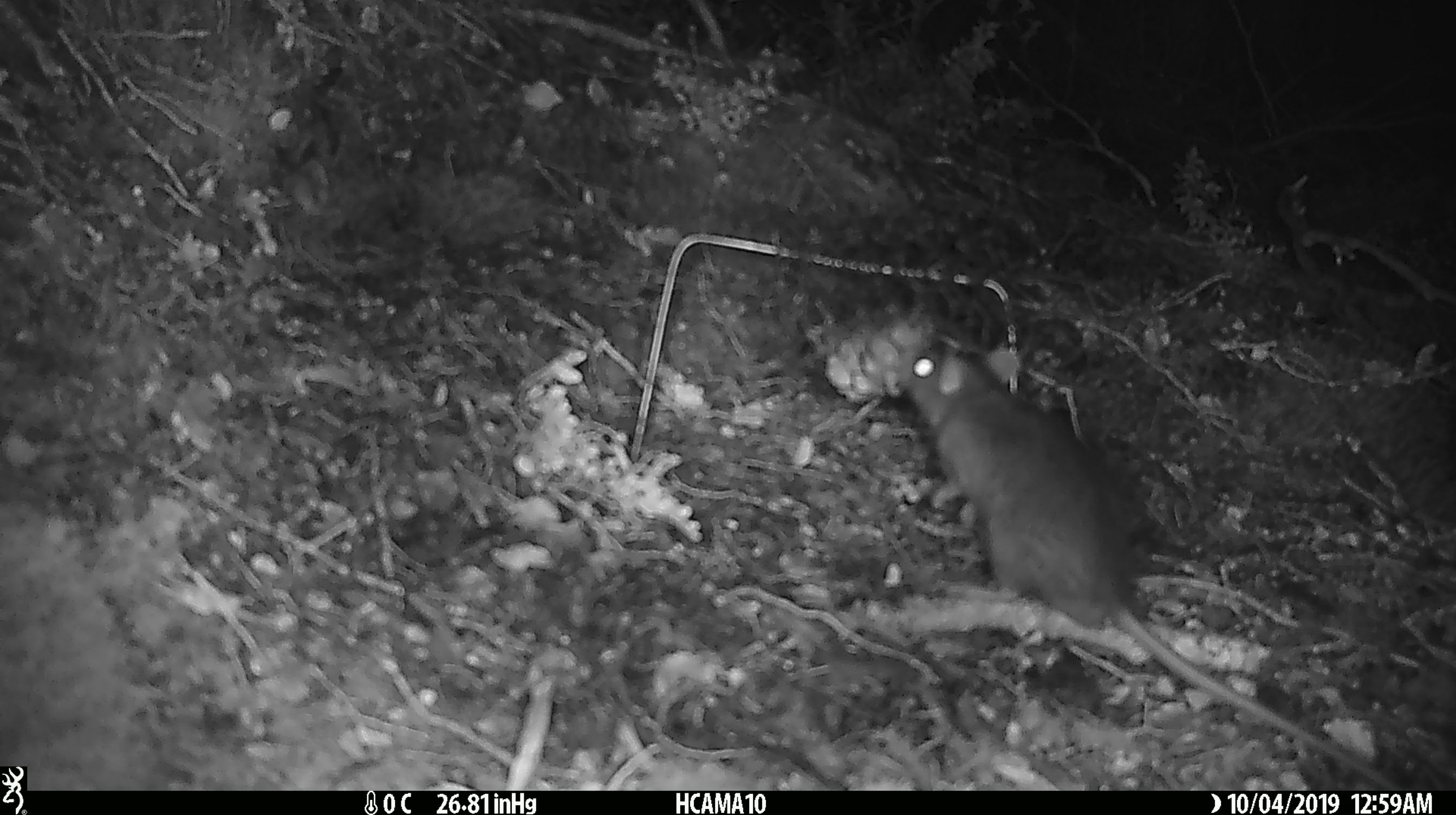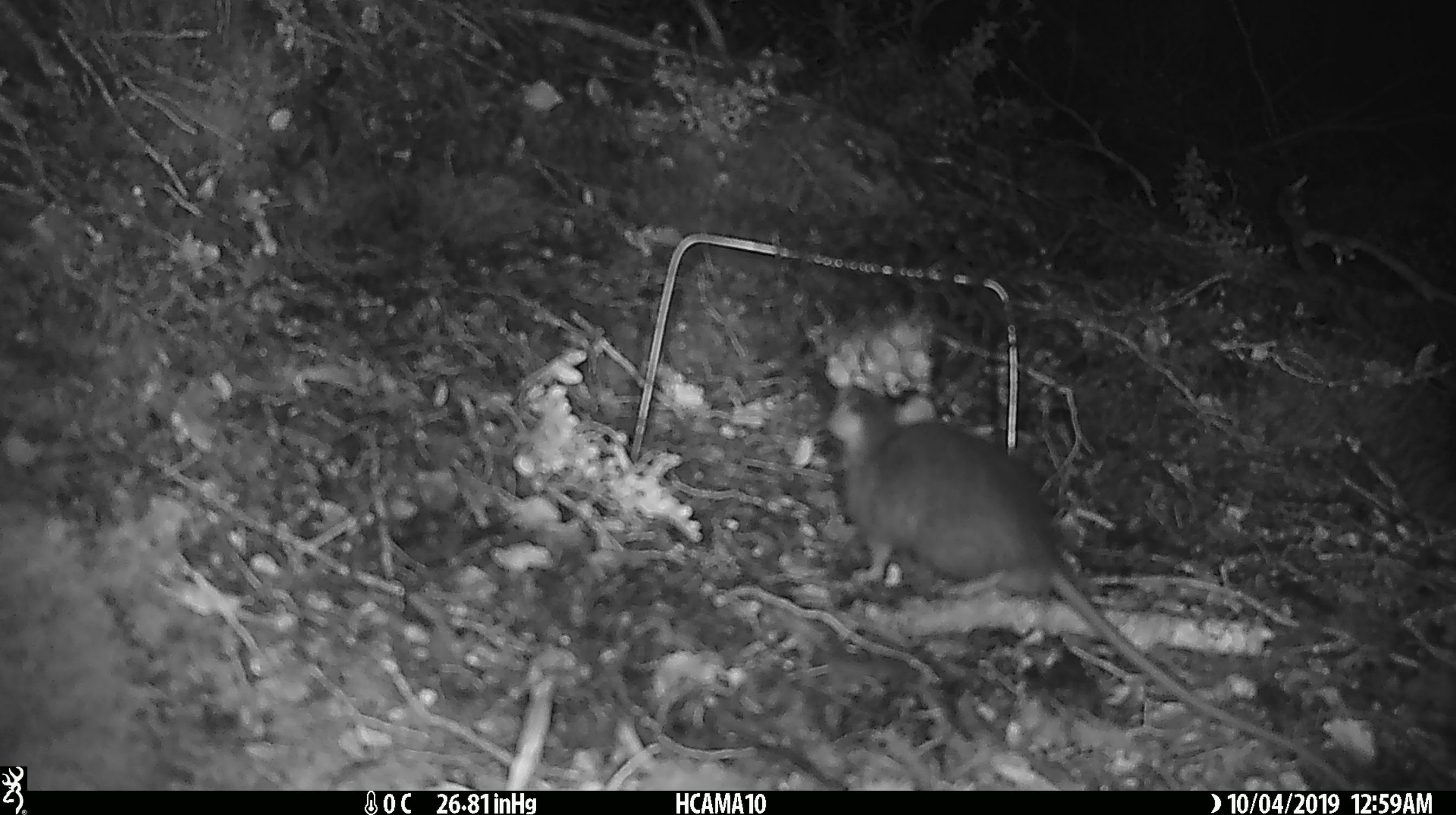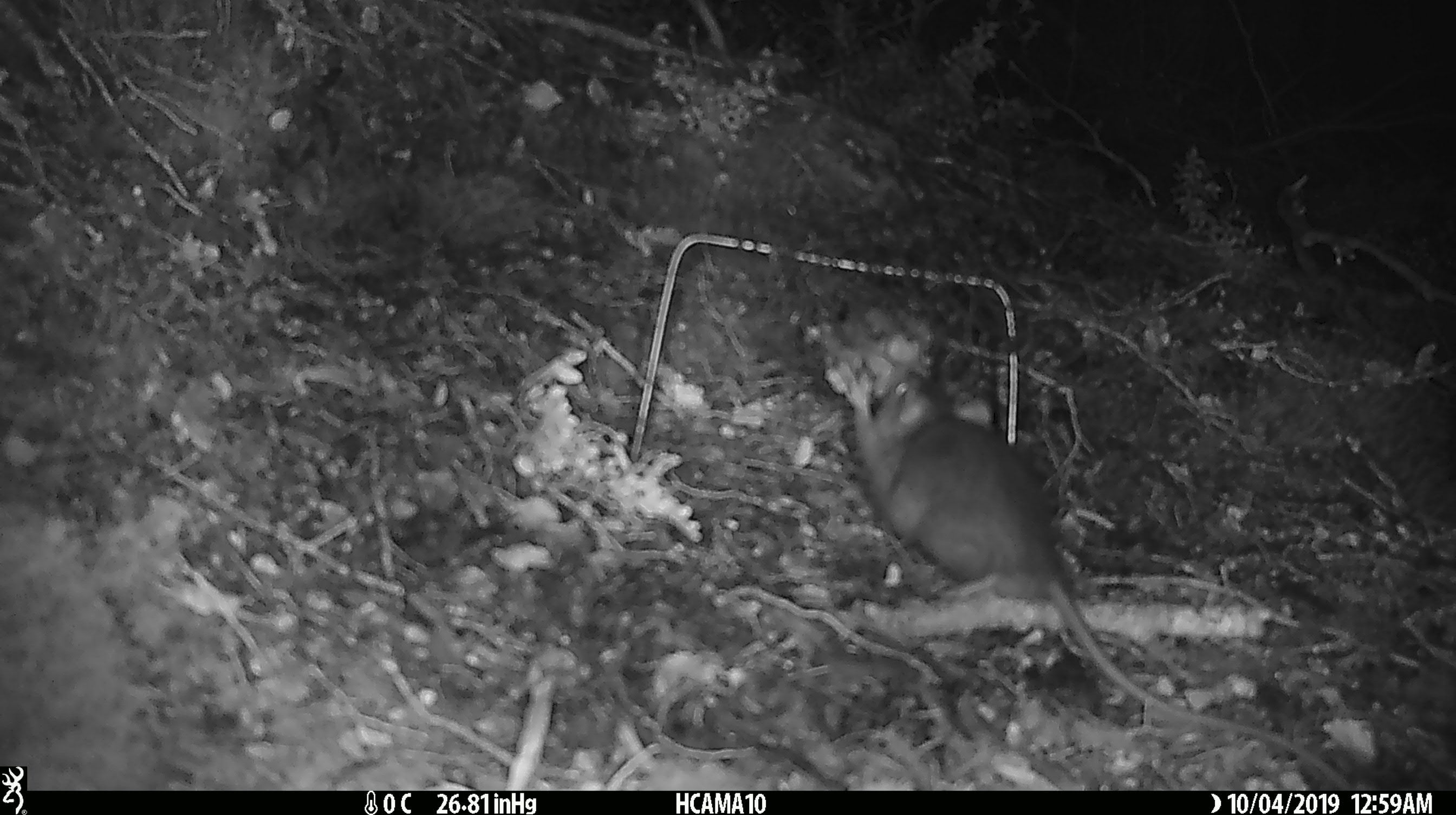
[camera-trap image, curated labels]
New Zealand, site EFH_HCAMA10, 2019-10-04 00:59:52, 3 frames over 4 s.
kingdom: Animalia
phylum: Chordata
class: Mammalia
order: Rodentia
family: Muridae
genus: Rattus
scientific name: Rattus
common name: rat